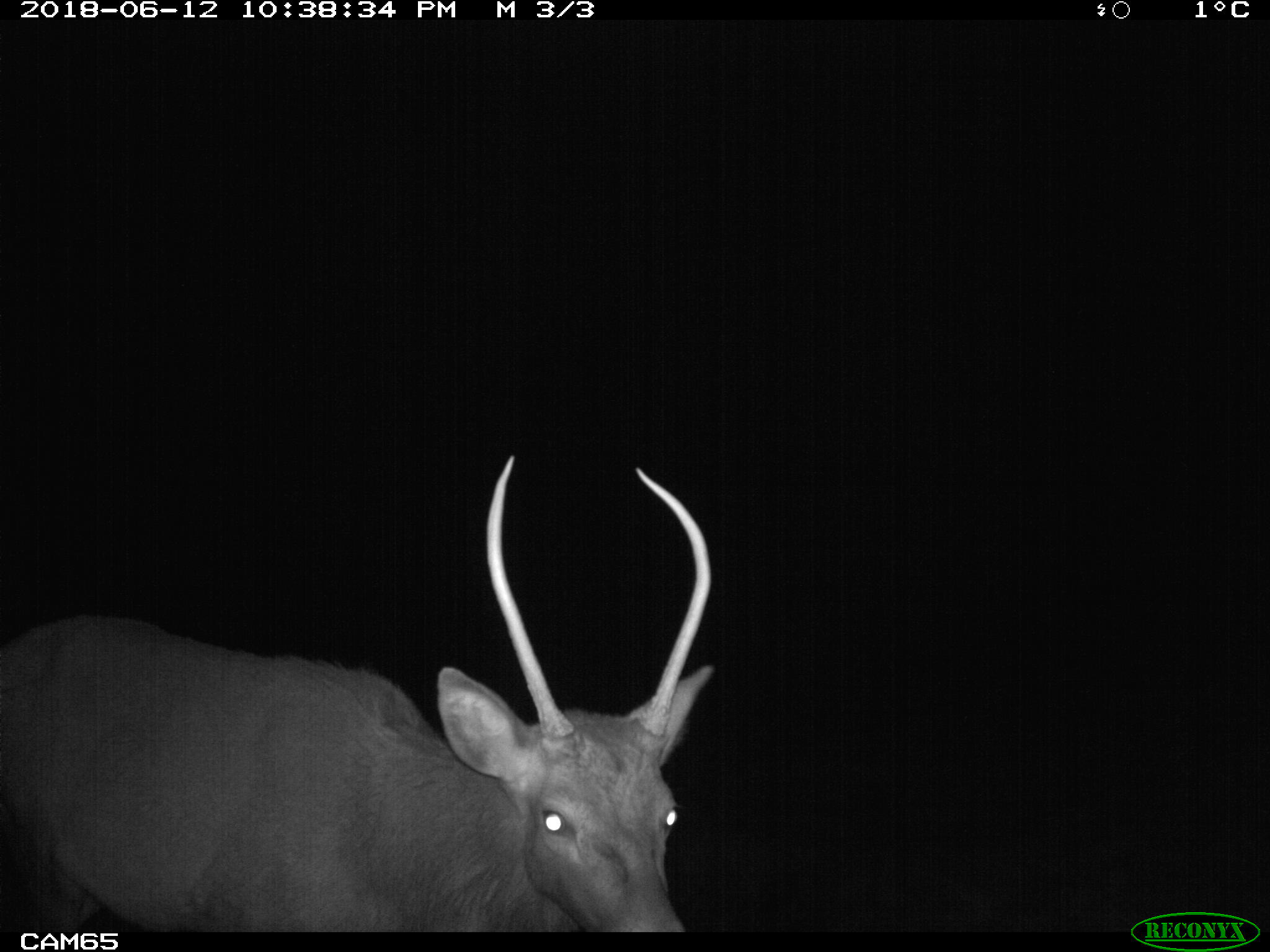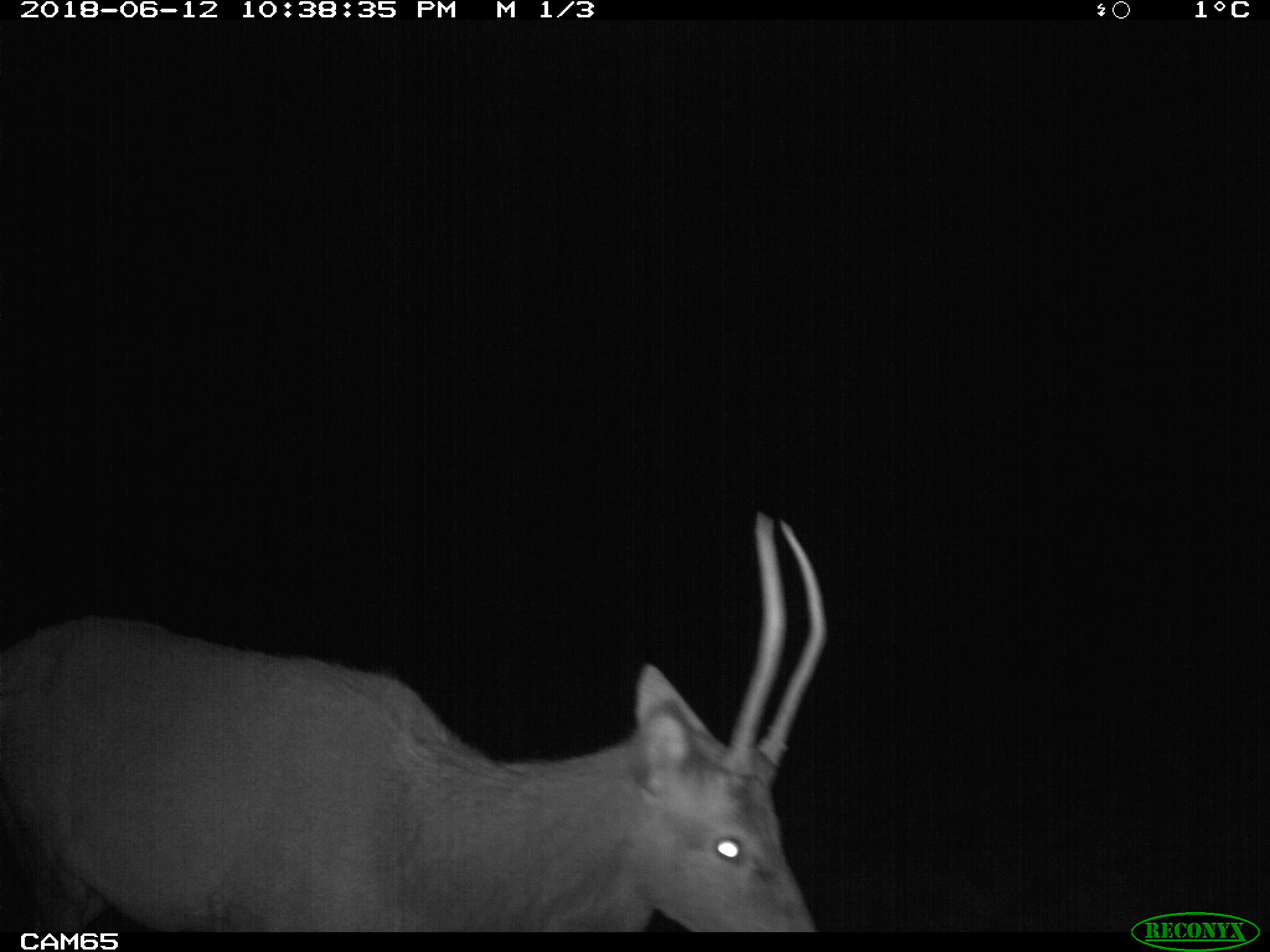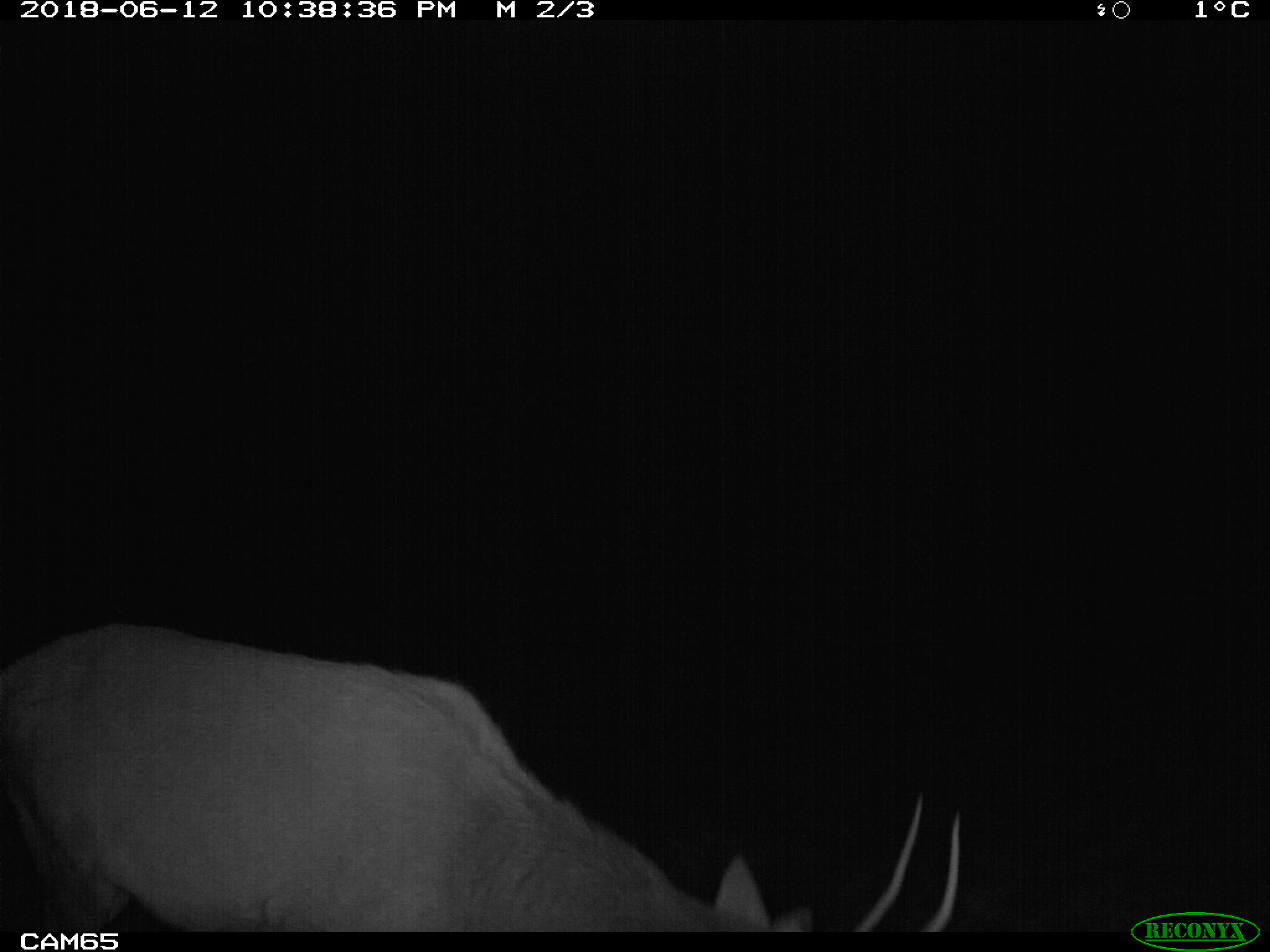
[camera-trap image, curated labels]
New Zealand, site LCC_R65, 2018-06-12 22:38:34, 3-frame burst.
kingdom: Animalia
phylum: Chordata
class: Mammalia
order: Artiodactyla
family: Cervidae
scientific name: Cervidae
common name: deer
Deer (Cervidae).